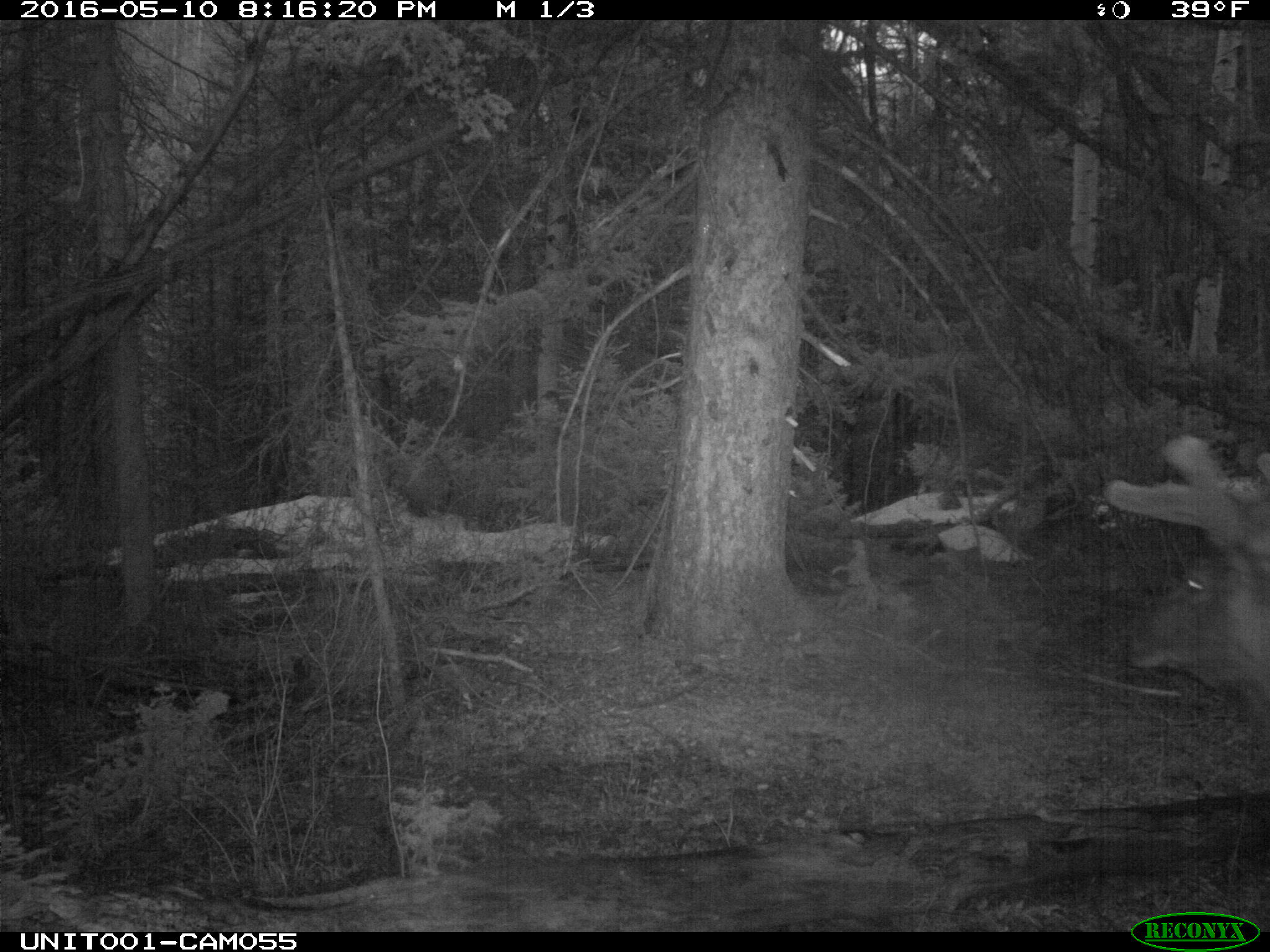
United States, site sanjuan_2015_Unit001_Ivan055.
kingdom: Animalia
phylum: Chordata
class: Mammalia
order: Artiodactyla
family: Cervidae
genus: Cervus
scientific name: Cervus elaphus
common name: red deer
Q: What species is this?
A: Cervus elaphus (red deer).